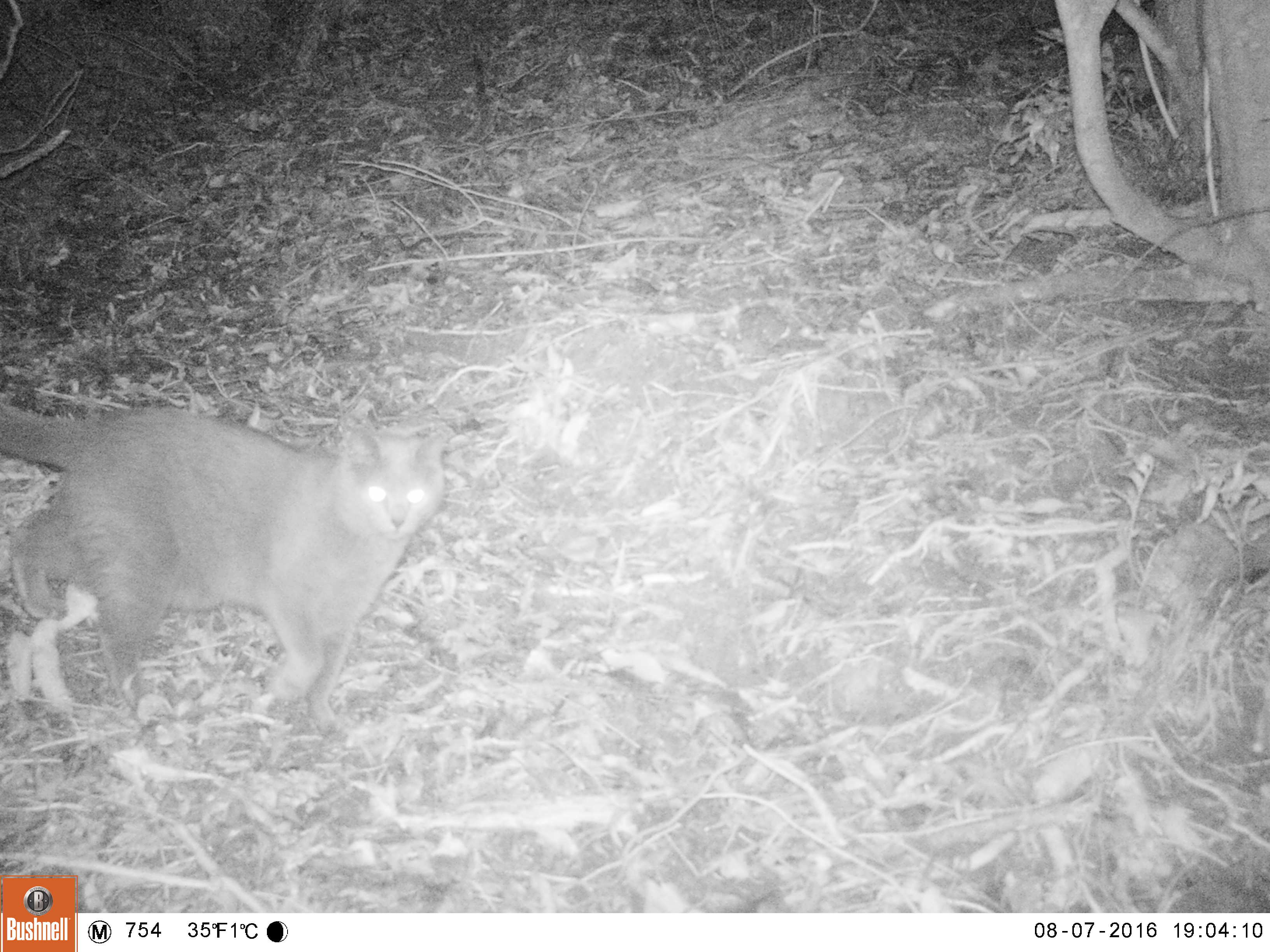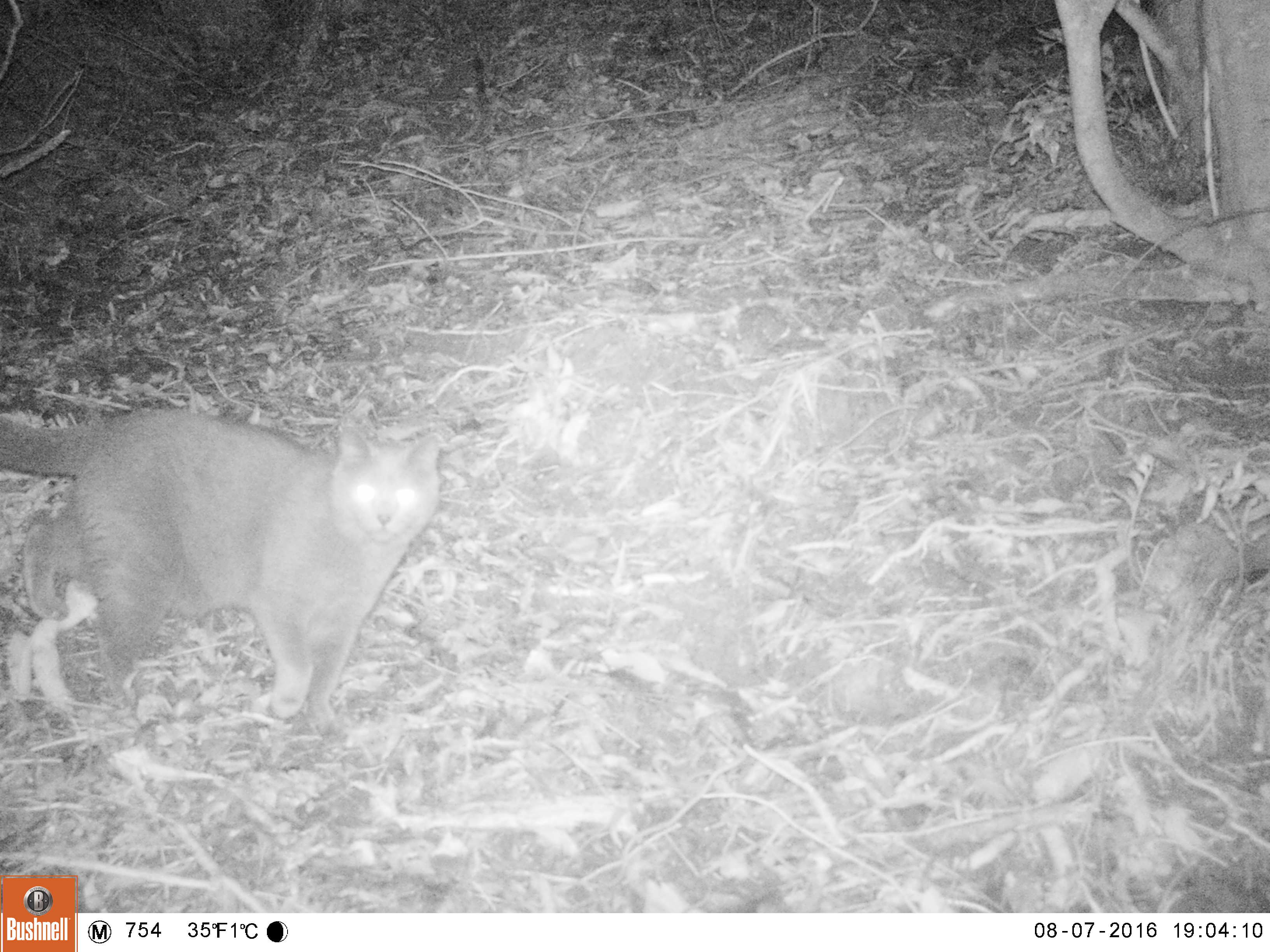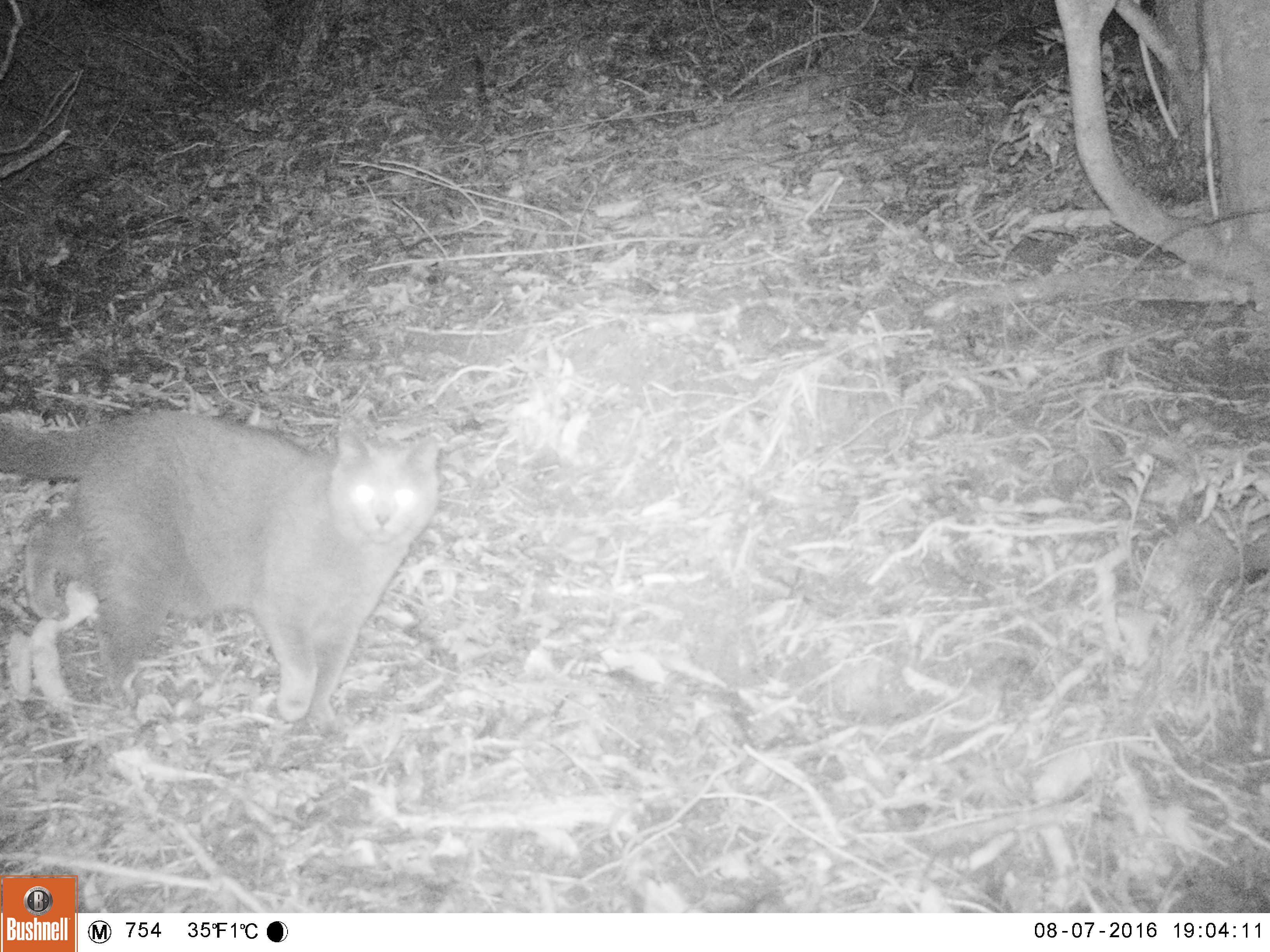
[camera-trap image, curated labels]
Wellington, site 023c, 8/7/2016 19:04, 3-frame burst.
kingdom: Animalia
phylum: Chordata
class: Mammalia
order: Carnivora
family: Felidae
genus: Felis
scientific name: Felis catus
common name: cat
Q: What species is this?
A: Cat (Felis catus).